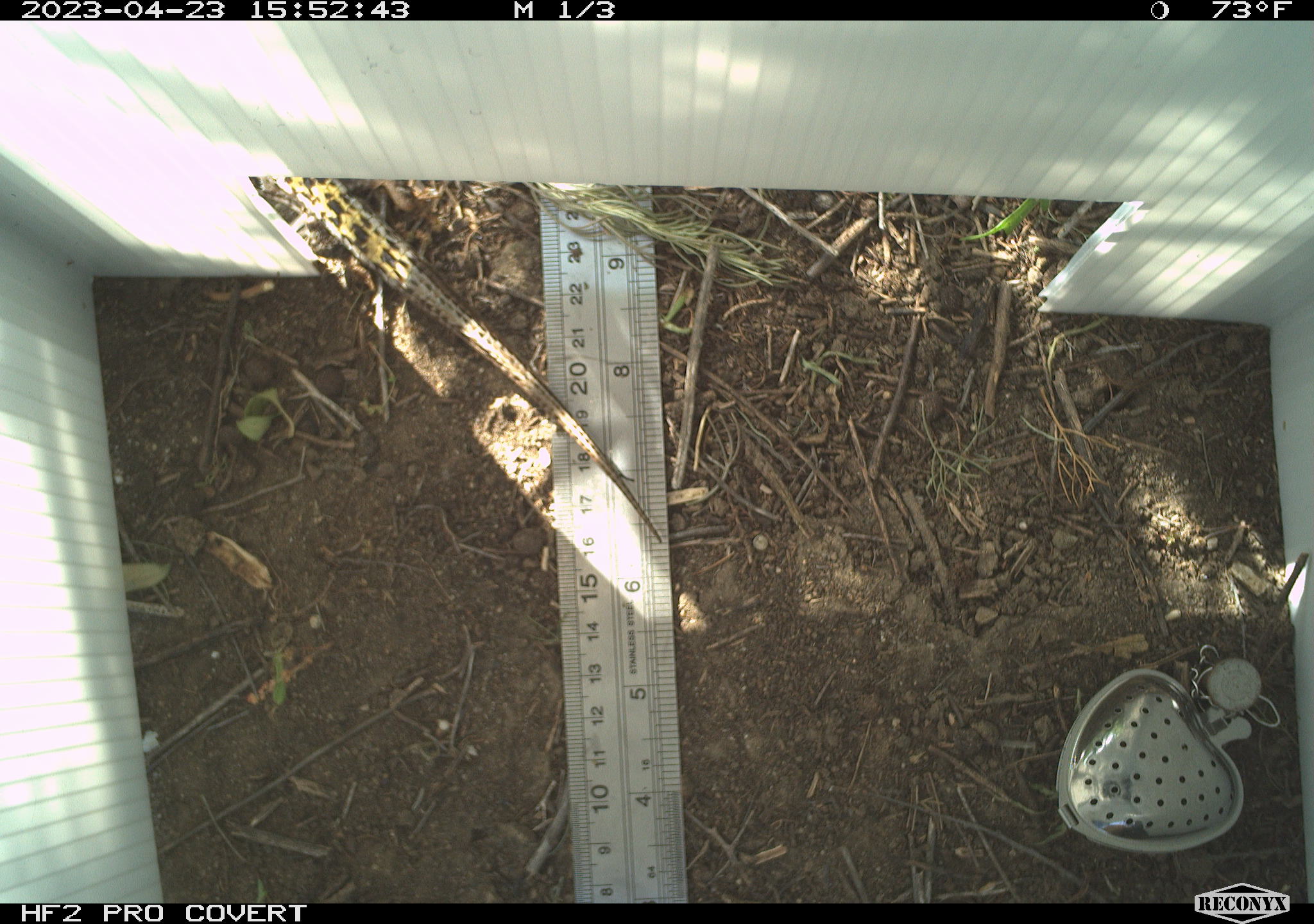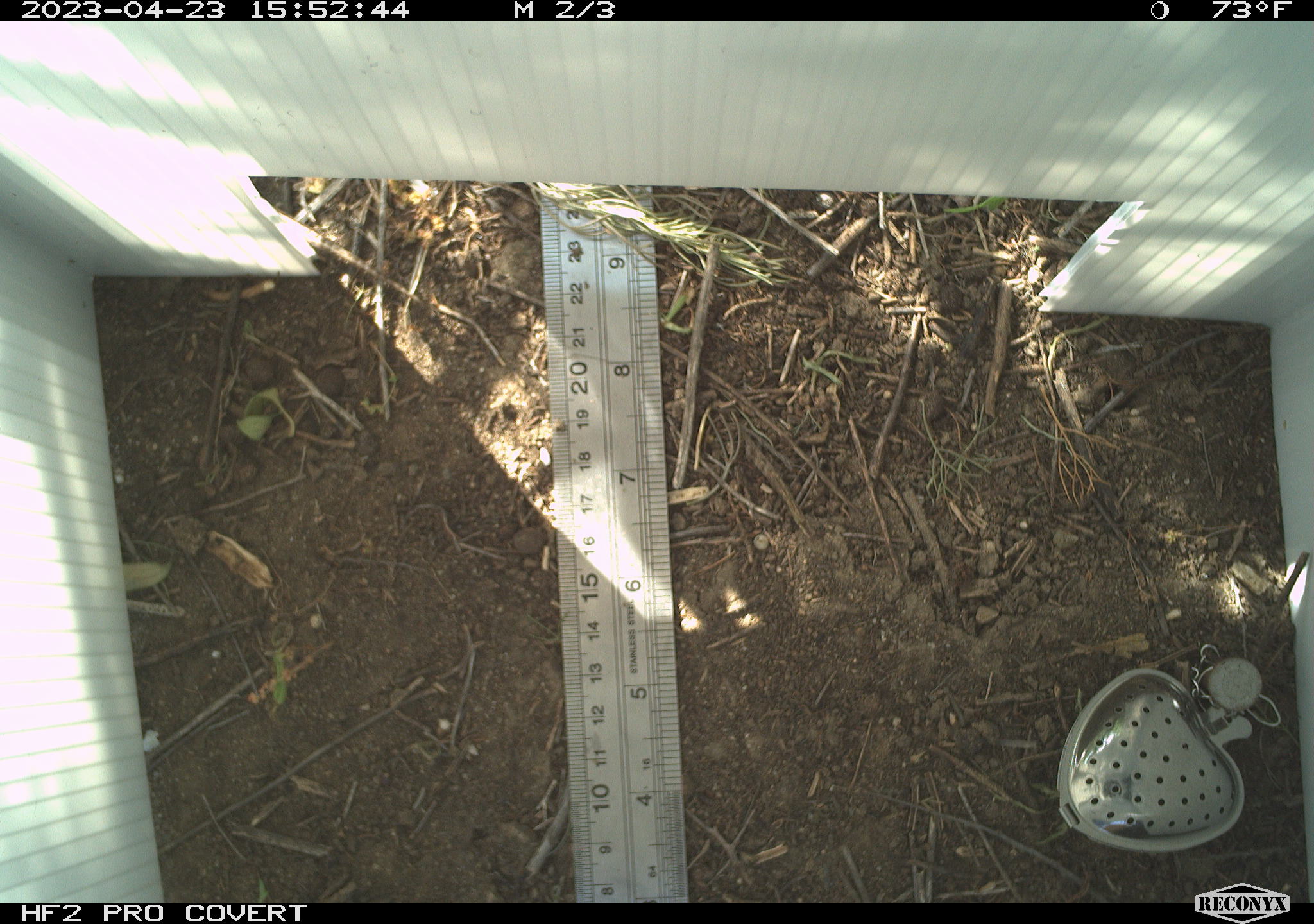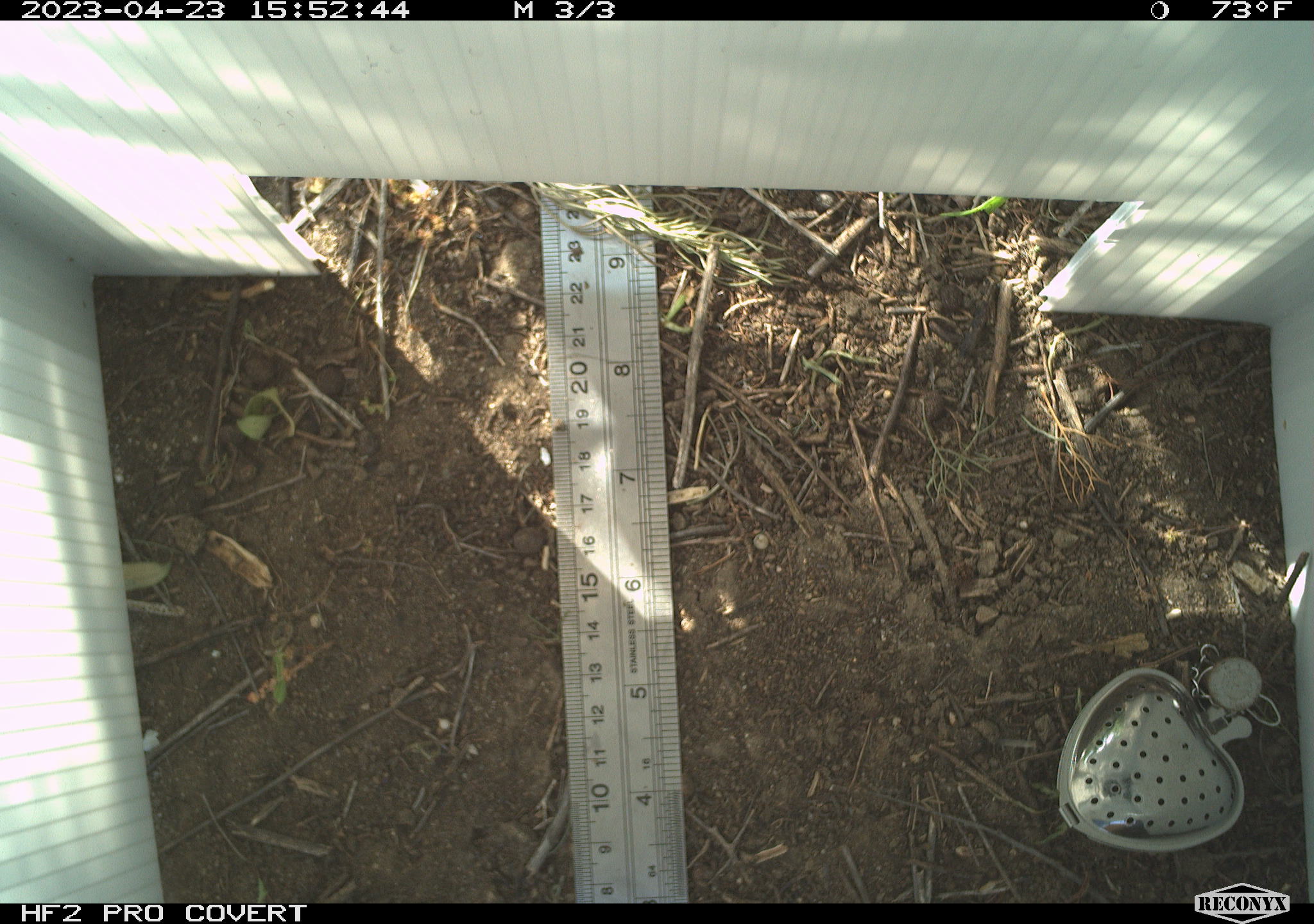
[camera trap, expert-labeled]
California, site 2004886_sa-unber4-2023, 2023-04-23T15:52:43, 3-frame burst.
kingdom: Animalia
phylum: Chordata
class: Reptilia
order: Squamata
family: Anguidae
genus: Elgaria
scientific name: Elgaria multicarinata webbii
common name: san diego alligator lizard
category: woodland alligator lizard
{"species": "woodland alligator lizard (san diego alligator lizard) (Elgaria multicarinata webbii)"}